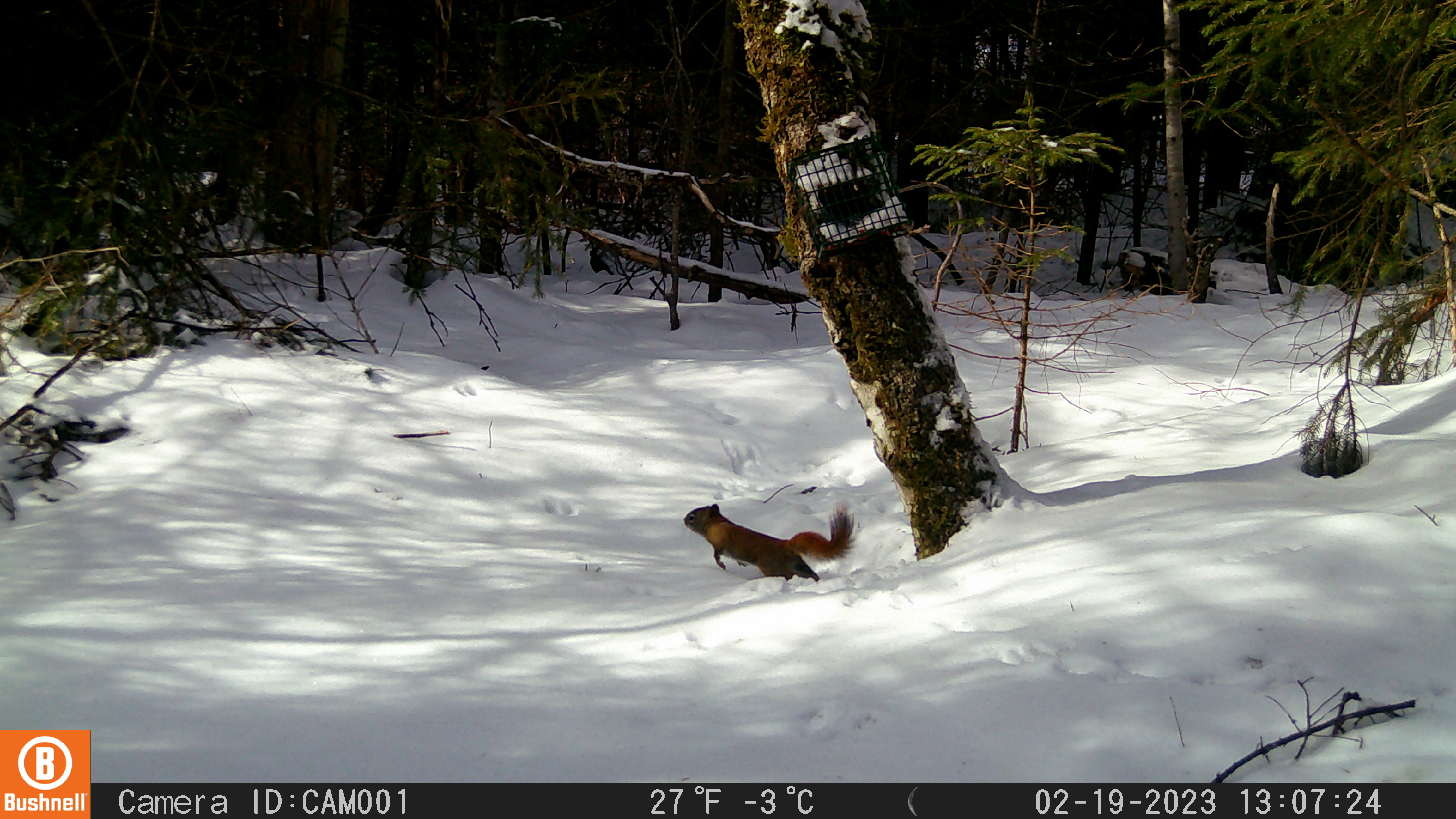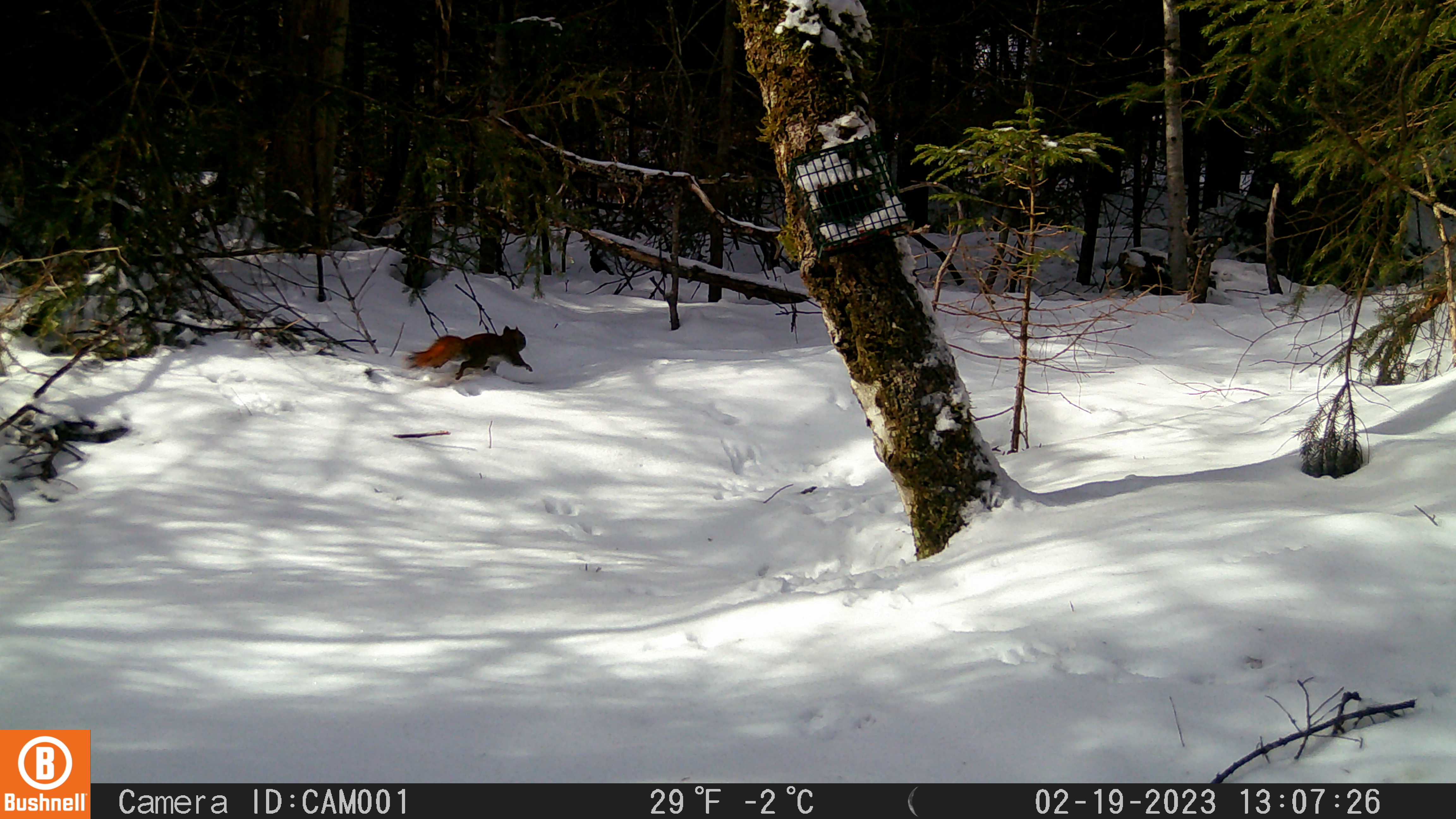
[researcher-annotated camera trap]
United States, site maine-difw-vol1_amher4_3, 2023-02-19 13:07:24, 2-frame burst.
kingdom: Animalia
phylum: Chordata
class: Mammalia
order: Rodentia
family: Sciuridae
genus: Tamiasciurus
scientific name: Tamiasciurus hudsonicus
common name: red squirrel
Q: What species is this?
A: Red squirrel (Tamiasciurus hudsonicus).